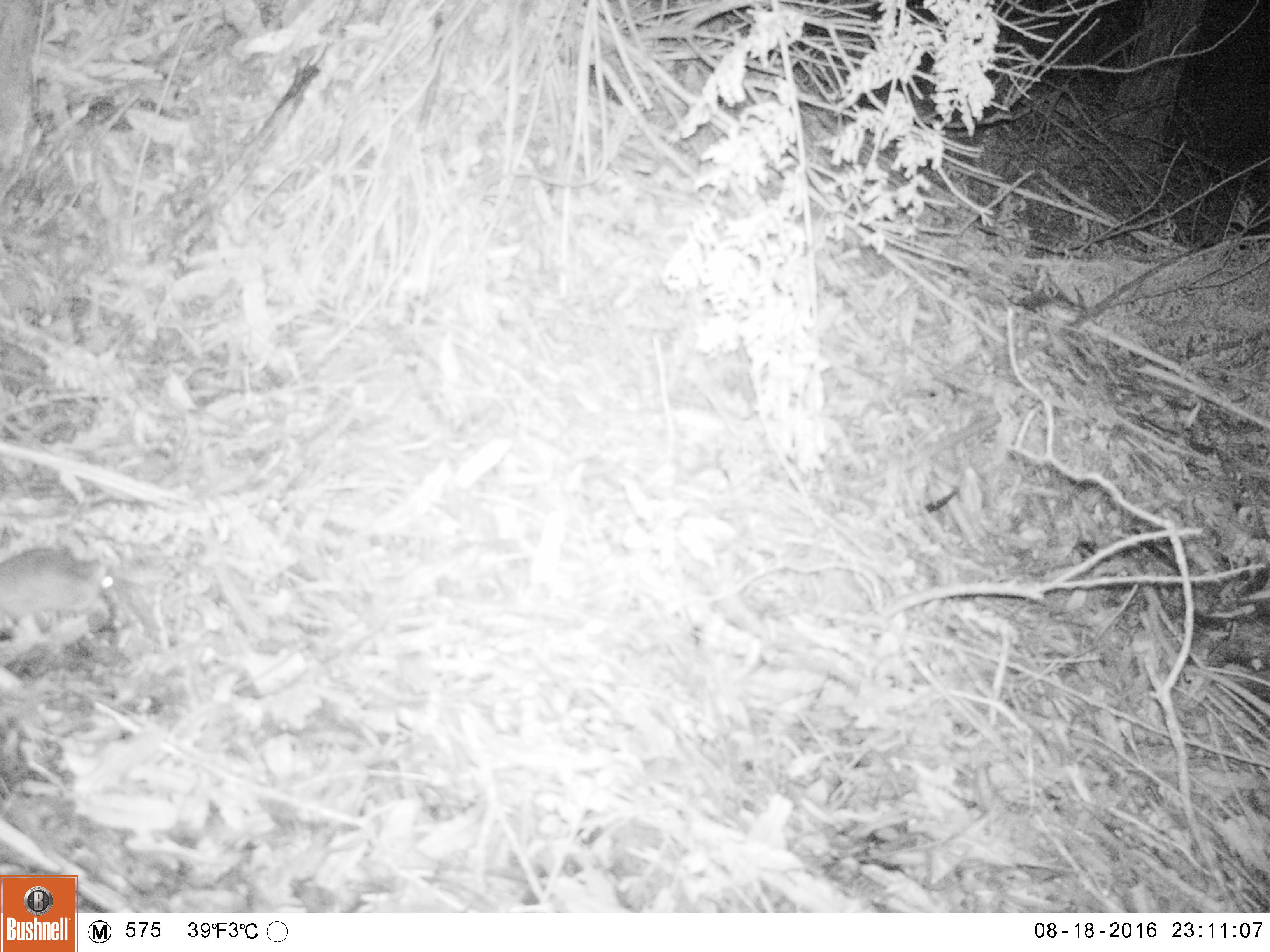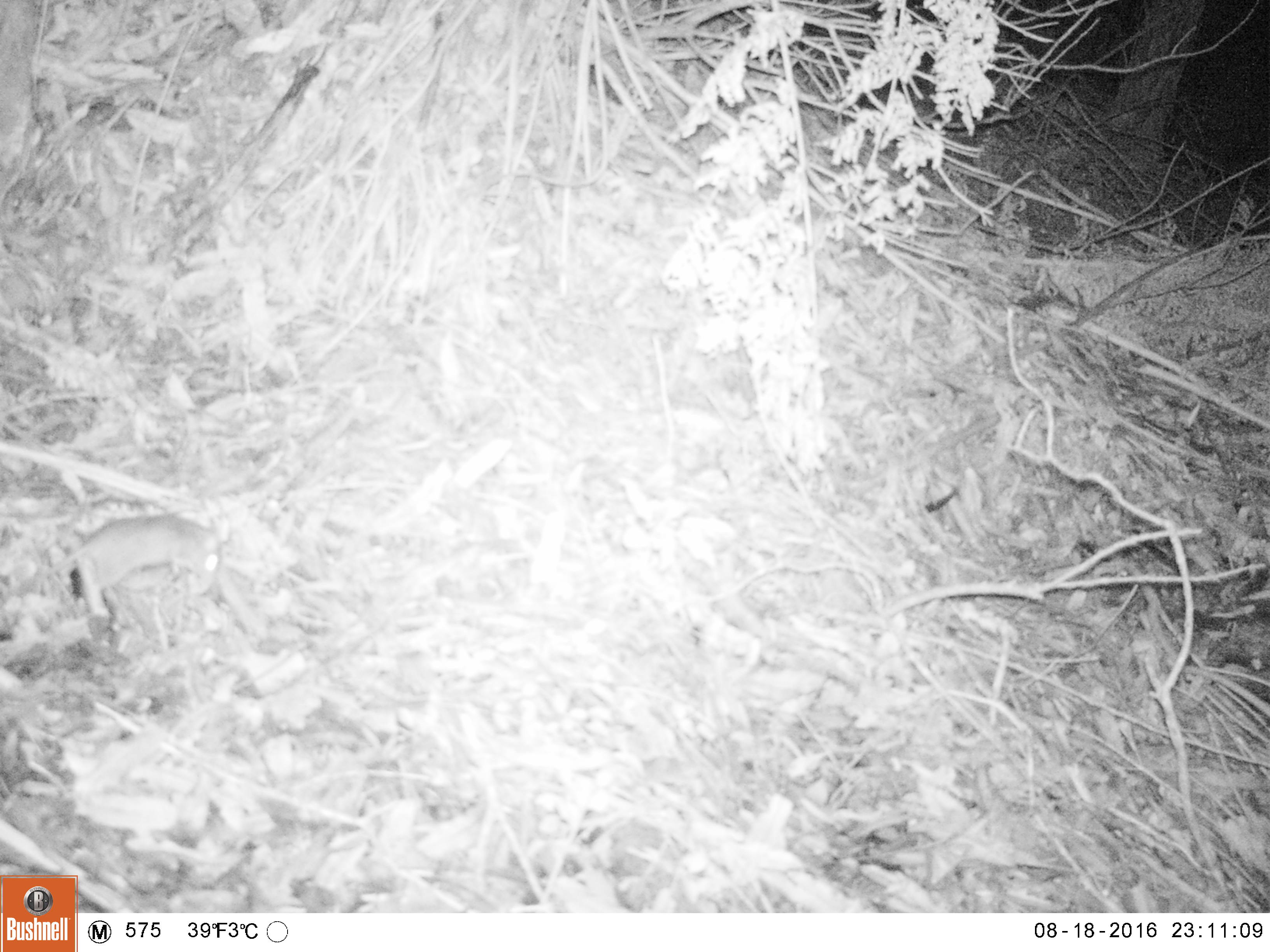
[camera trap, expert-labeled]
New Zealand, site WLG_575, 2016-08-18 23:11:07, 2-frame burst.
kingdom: Animalia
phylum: Chordata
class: Mammalia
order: Rodentia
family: Muridae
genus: Rattus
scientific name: Rattus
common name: rat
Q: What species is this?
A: Rat (Rattus).